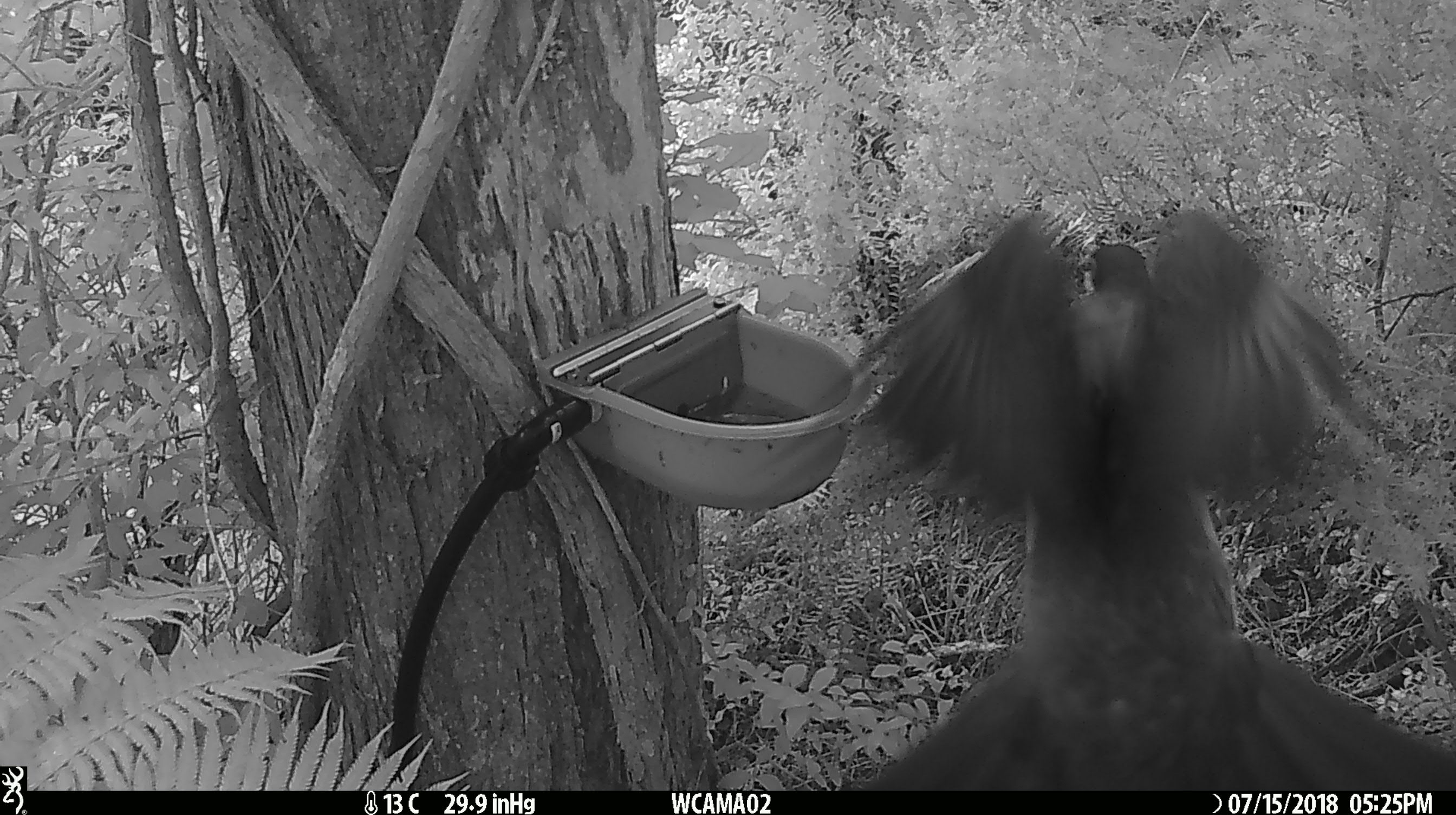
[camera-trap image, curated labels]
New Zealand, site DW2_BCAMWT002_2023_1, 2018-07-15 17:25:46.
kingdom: Animalia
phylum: Chordata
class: Aves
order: Columbiformes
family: Columbidae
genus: Hemiphaga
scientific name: Hemiphaga novaeseelandiae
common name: new zealand pigeon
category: kereru